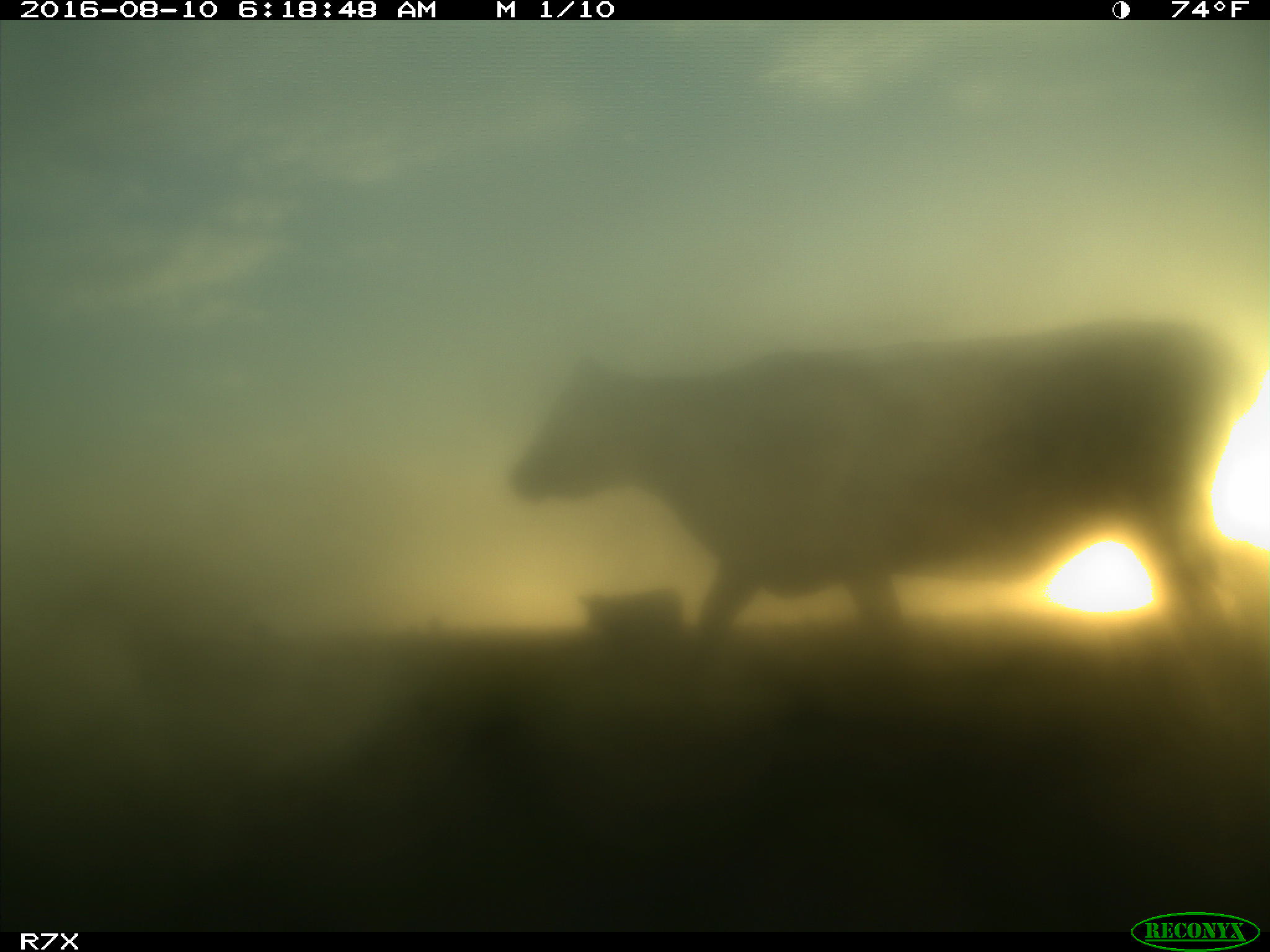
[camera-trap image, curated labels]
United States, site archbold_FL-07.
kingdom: Animalia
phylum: Chordata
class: Mammalia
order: Artiodactyla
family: Bovidae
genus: Bos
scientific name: Bos taurus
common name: domestic cow